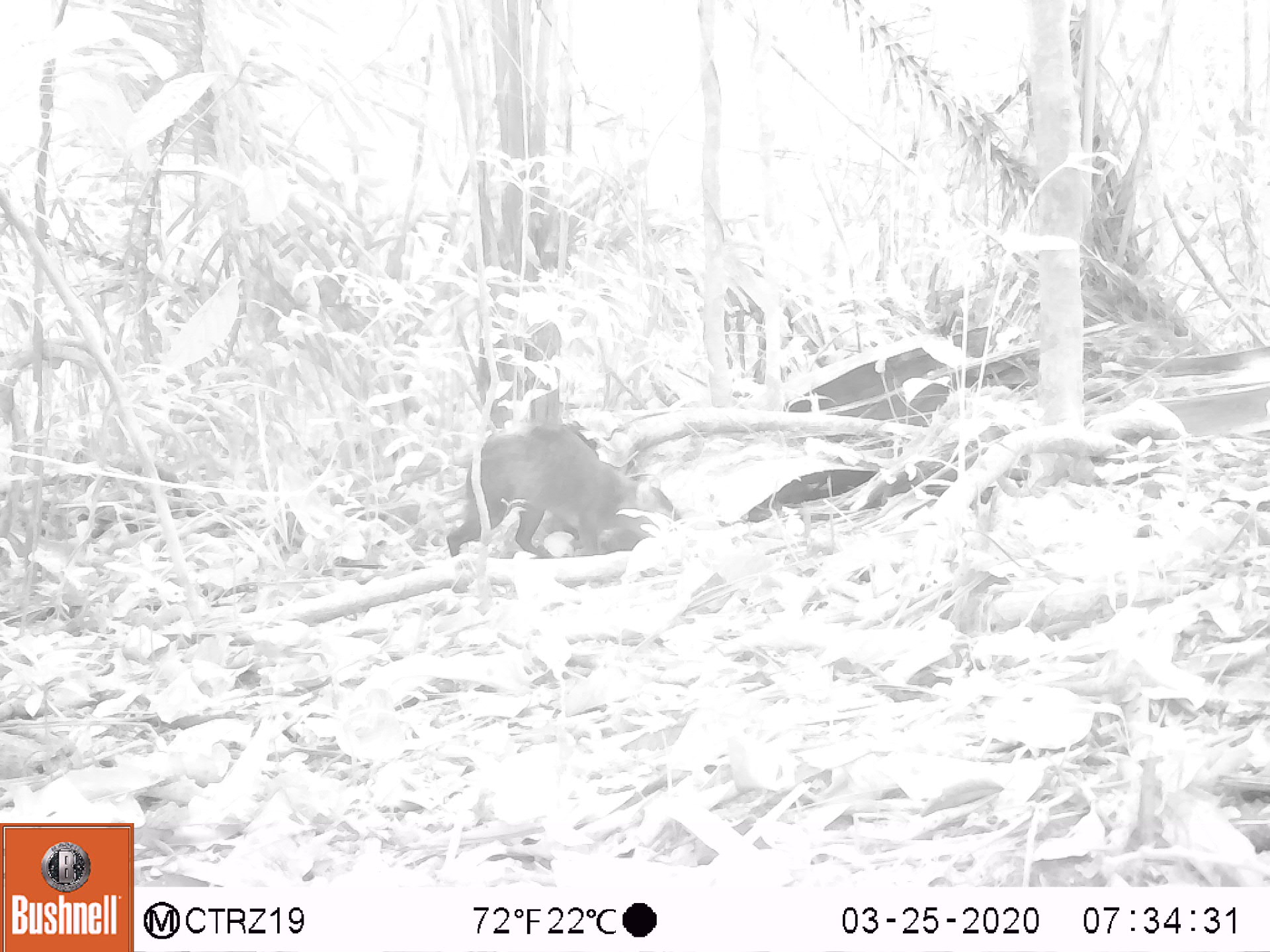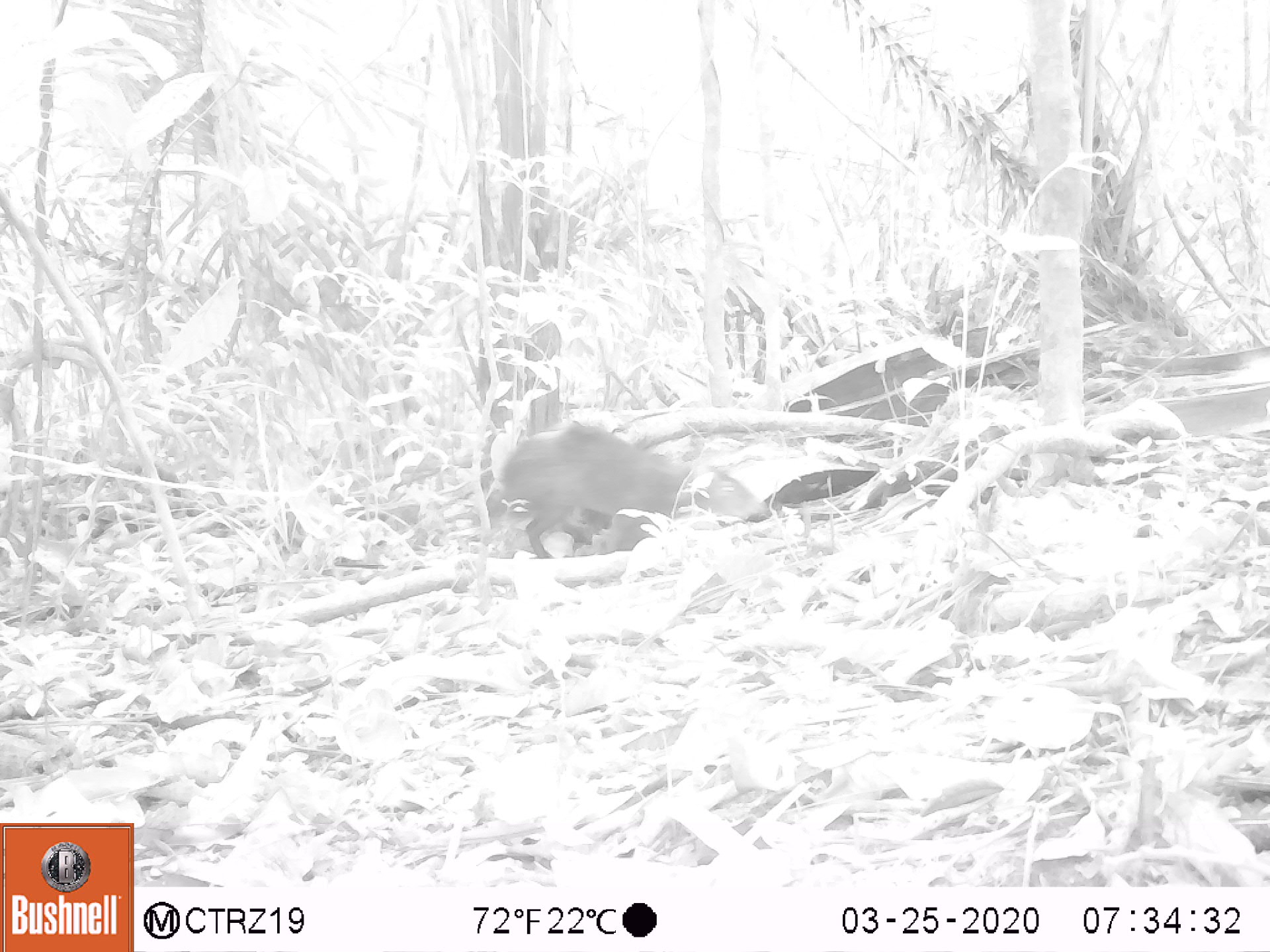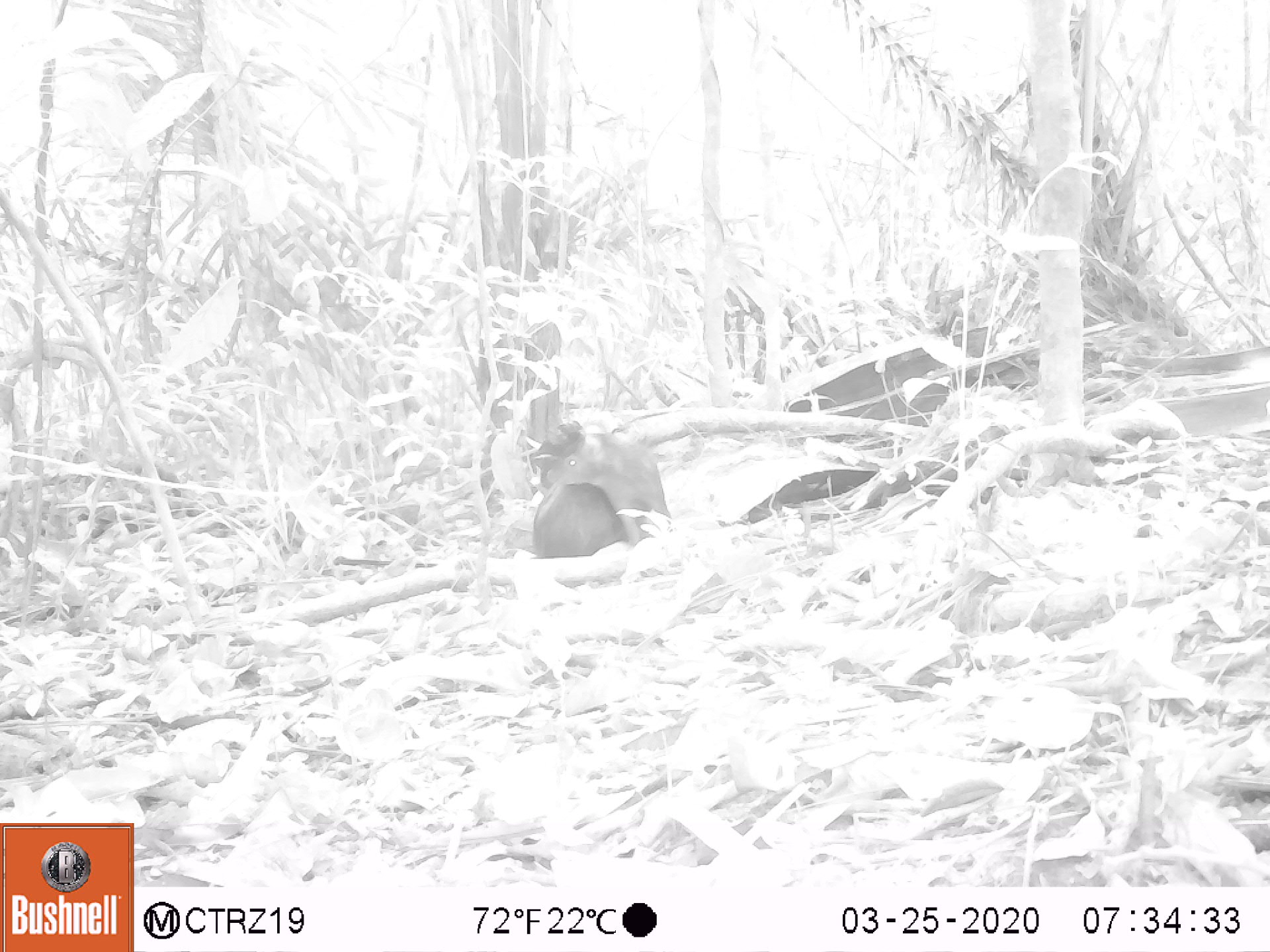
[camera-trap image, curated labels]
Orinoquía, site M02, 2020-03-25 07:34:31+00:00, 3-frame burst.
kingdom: Animalia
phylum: Chordata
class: Mammalia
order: Rodentia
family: Dasyproctidae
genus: Dasyprocta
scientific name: Dasyprocta fuliginosa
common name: black agouti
Black agouti (Dasyprocta fuliginosa).